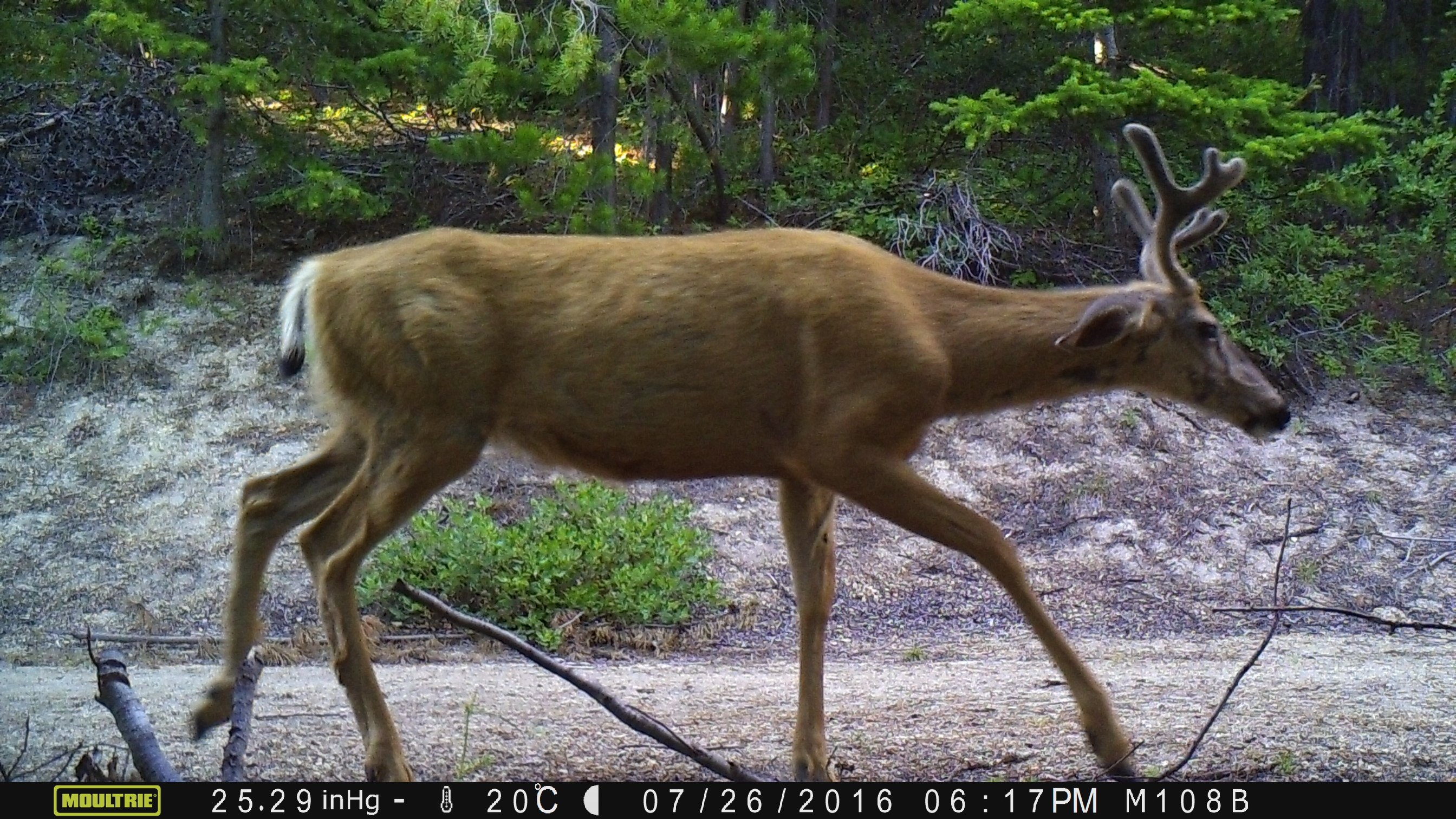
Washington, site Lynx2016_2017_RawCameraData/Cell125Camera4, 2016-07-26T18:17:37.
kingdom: Animalia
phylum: Chordata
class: Mammalia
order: Artiodactyla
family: Cervidae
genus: Odocoileus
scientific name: Odocoileus hemionus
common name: mule deer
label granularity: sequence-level